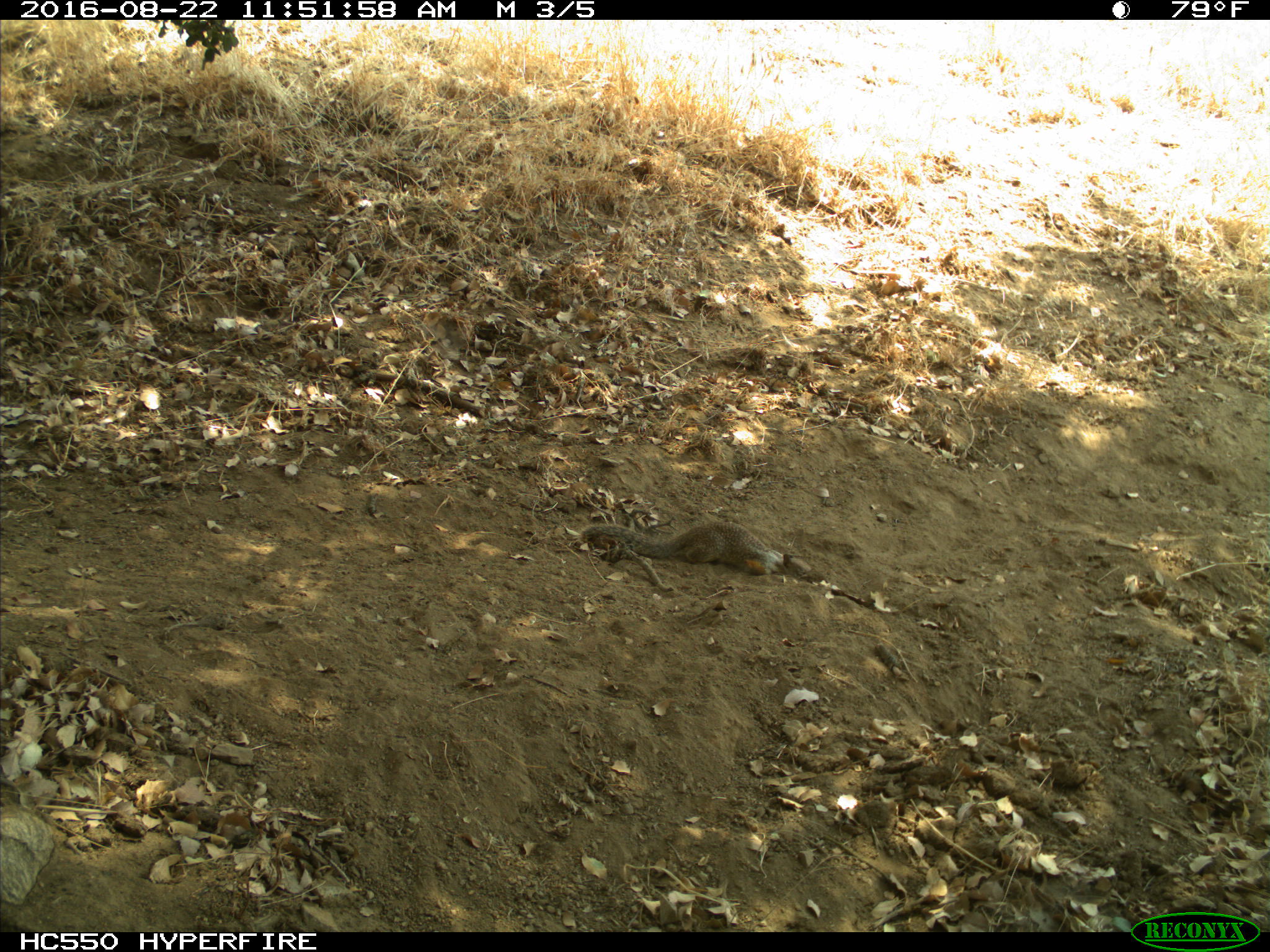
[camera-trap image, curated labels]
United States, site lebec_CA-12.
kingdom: Animalia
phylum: Chordata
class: Mammalia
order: Rodentia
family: Sciuridae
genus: Otospermophilus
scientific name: Otospermophilus beecheyi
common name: california ground squirrel